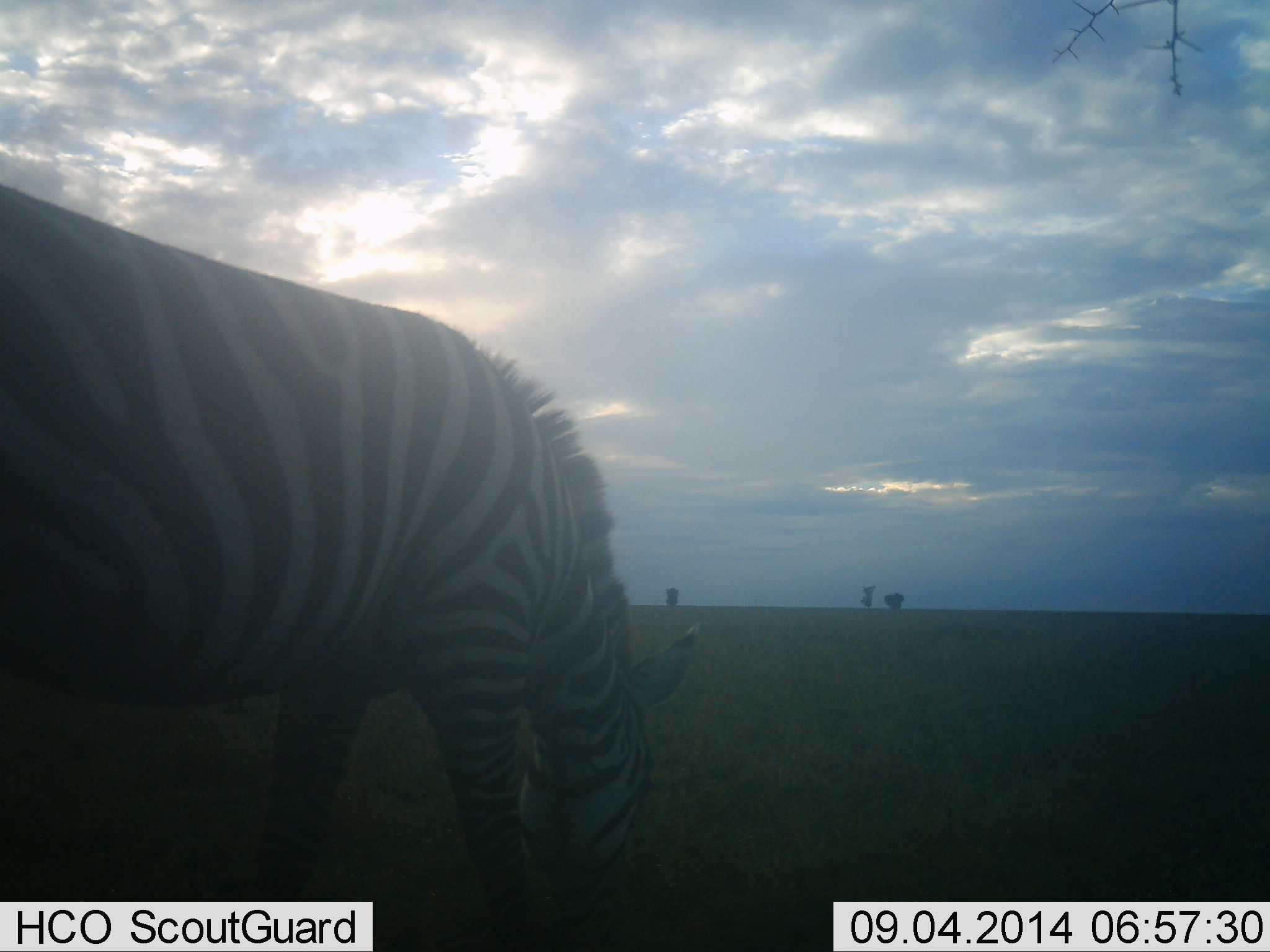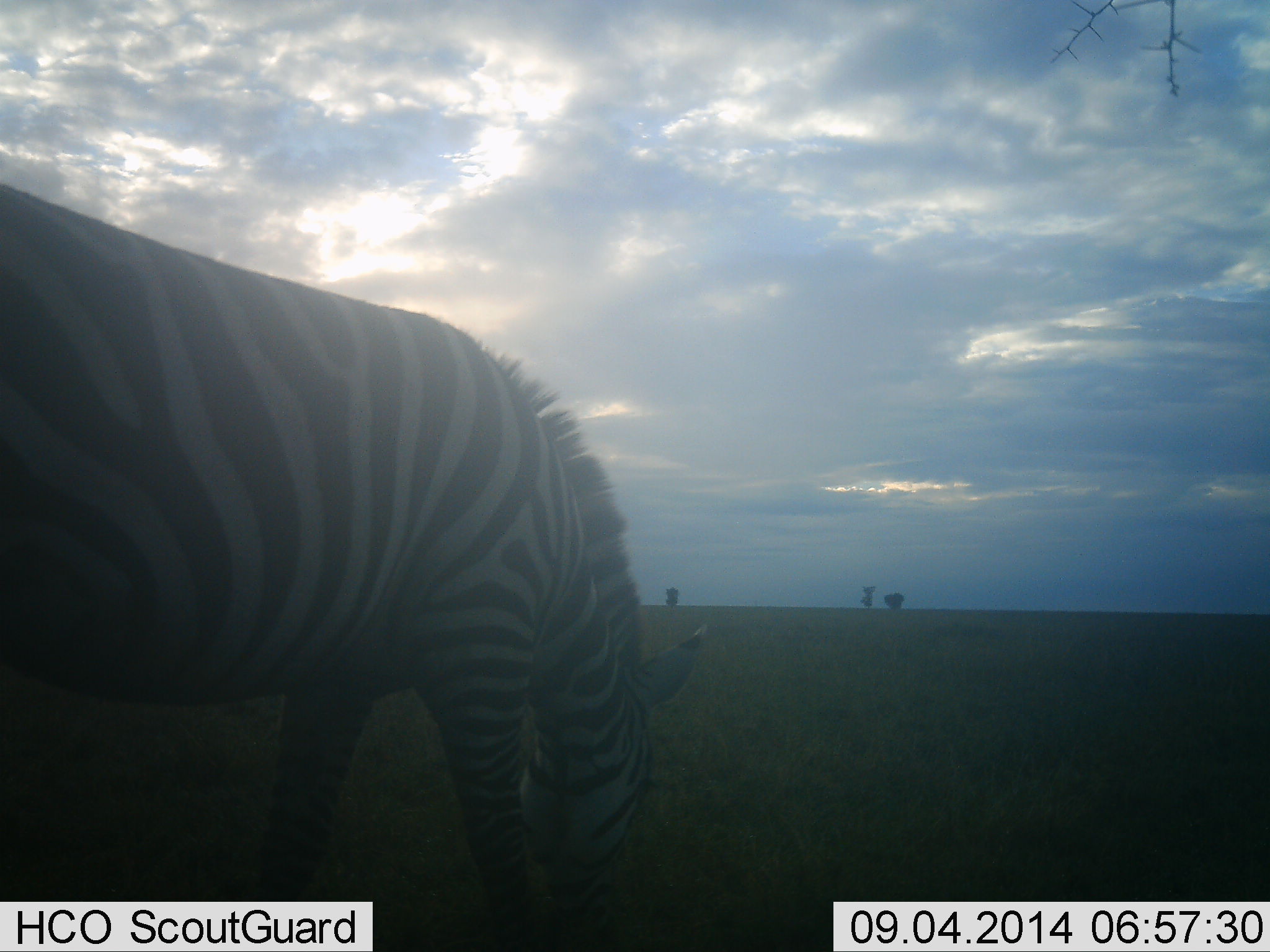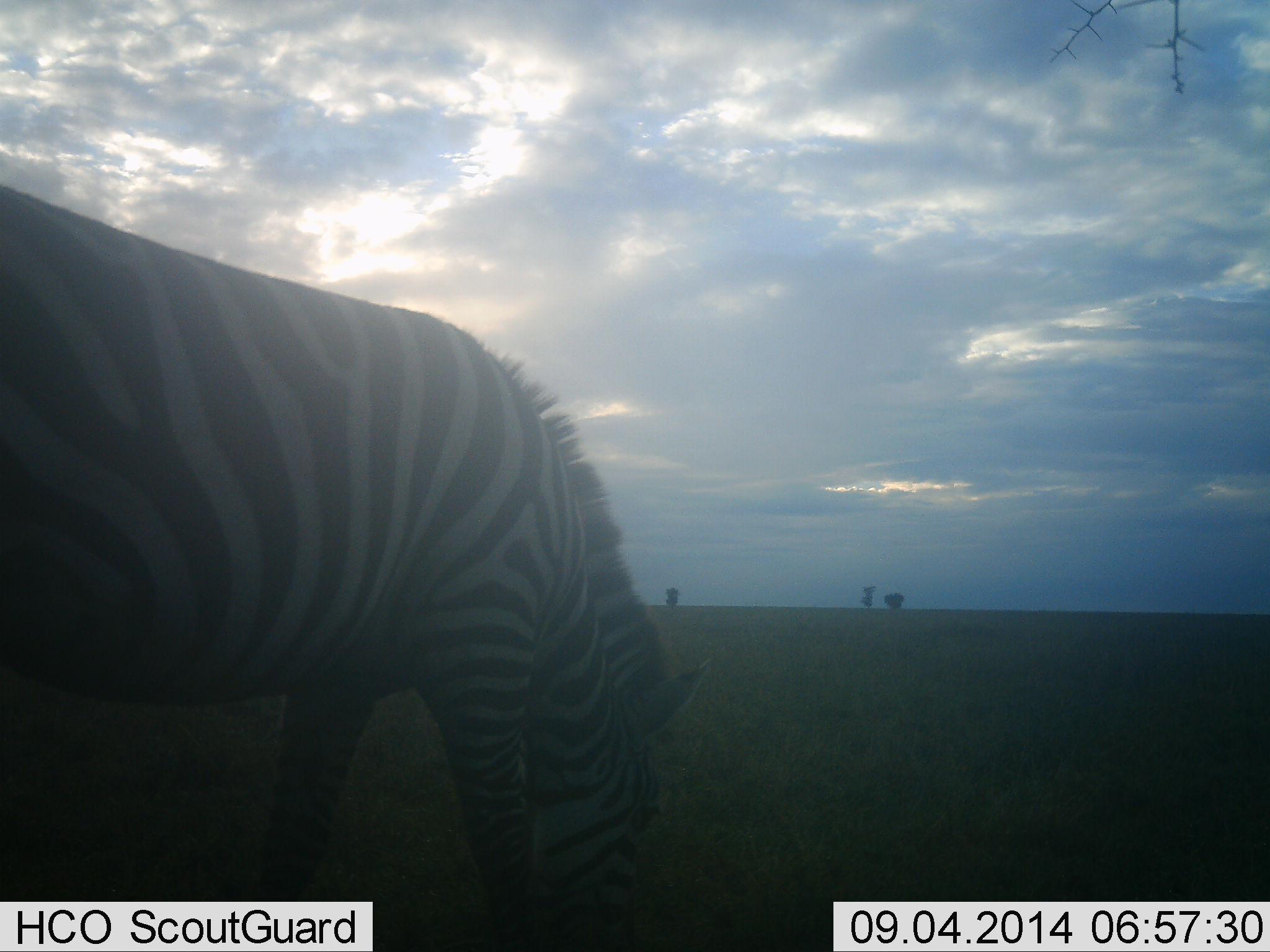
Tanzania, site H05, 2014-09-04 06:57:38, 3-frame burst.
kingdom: Animalia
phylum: Chordata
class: Mammalia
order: Perissodactyla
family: Equidae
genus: Equus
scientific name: Equus quagga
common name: plains zebra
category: zebra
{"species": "zebra (plains zebra) (Equus quagga)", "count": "1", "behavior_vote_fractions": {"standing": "0%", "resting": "0%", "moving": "0%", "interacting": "0%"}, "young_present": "0%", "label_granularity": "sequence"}